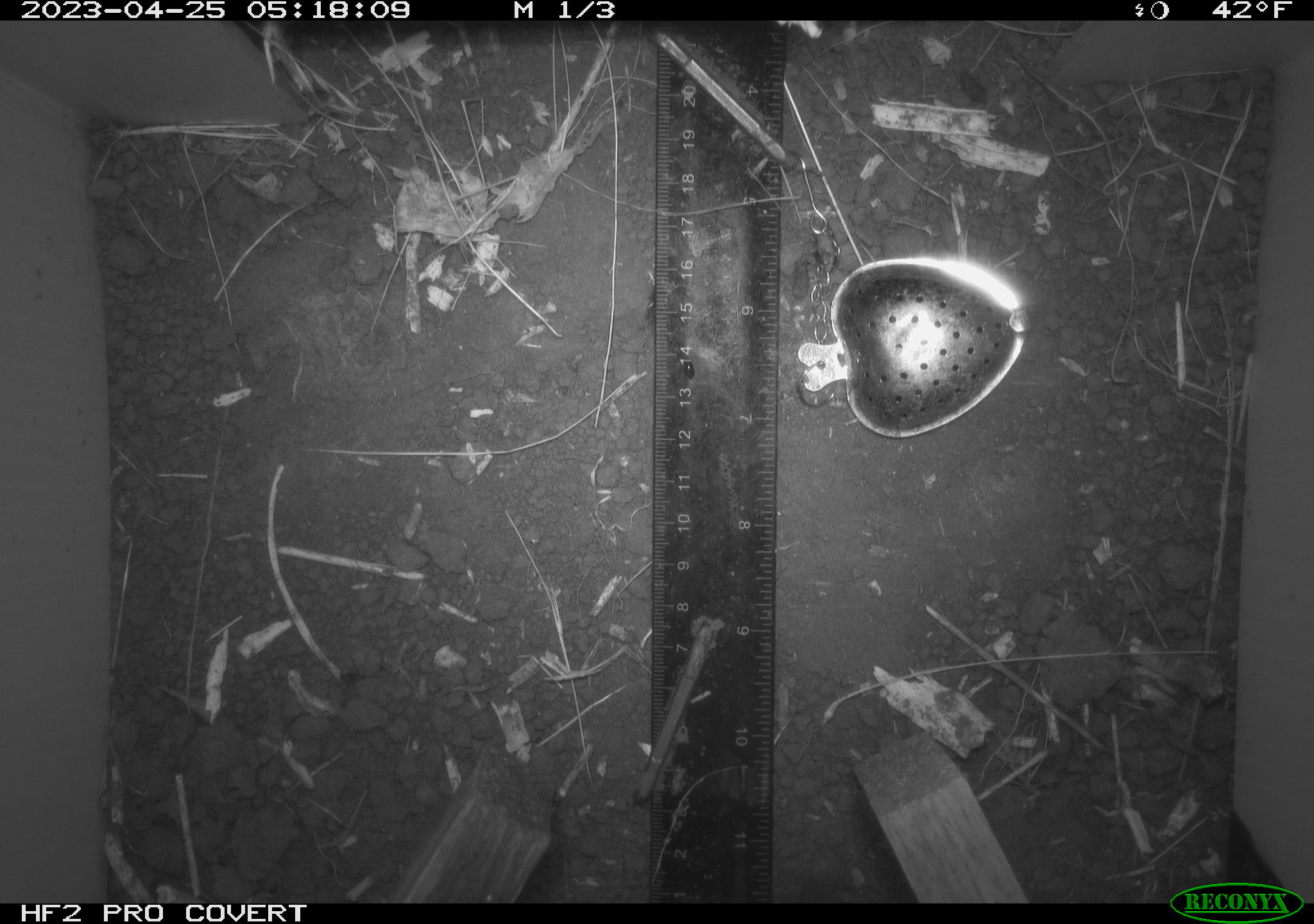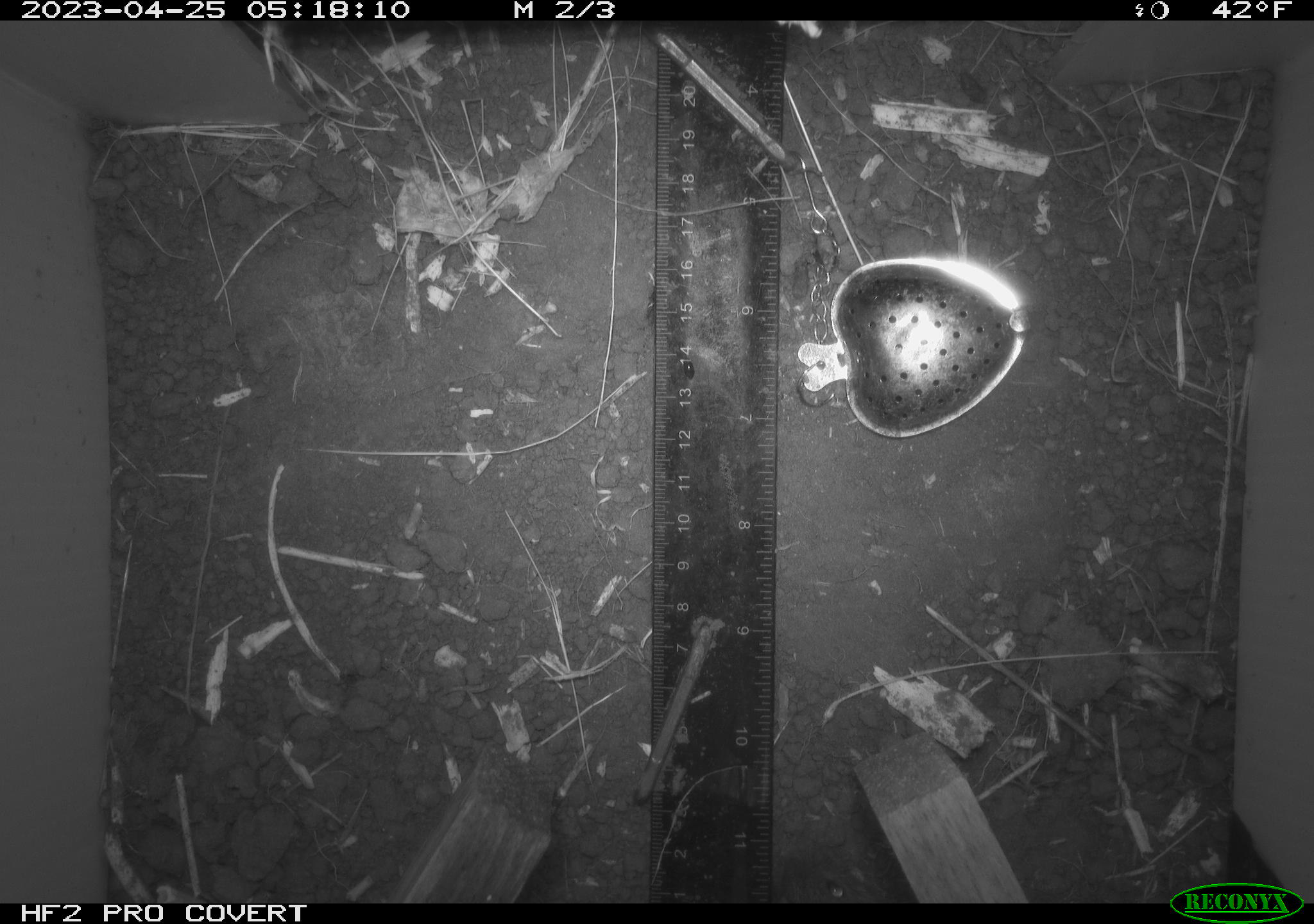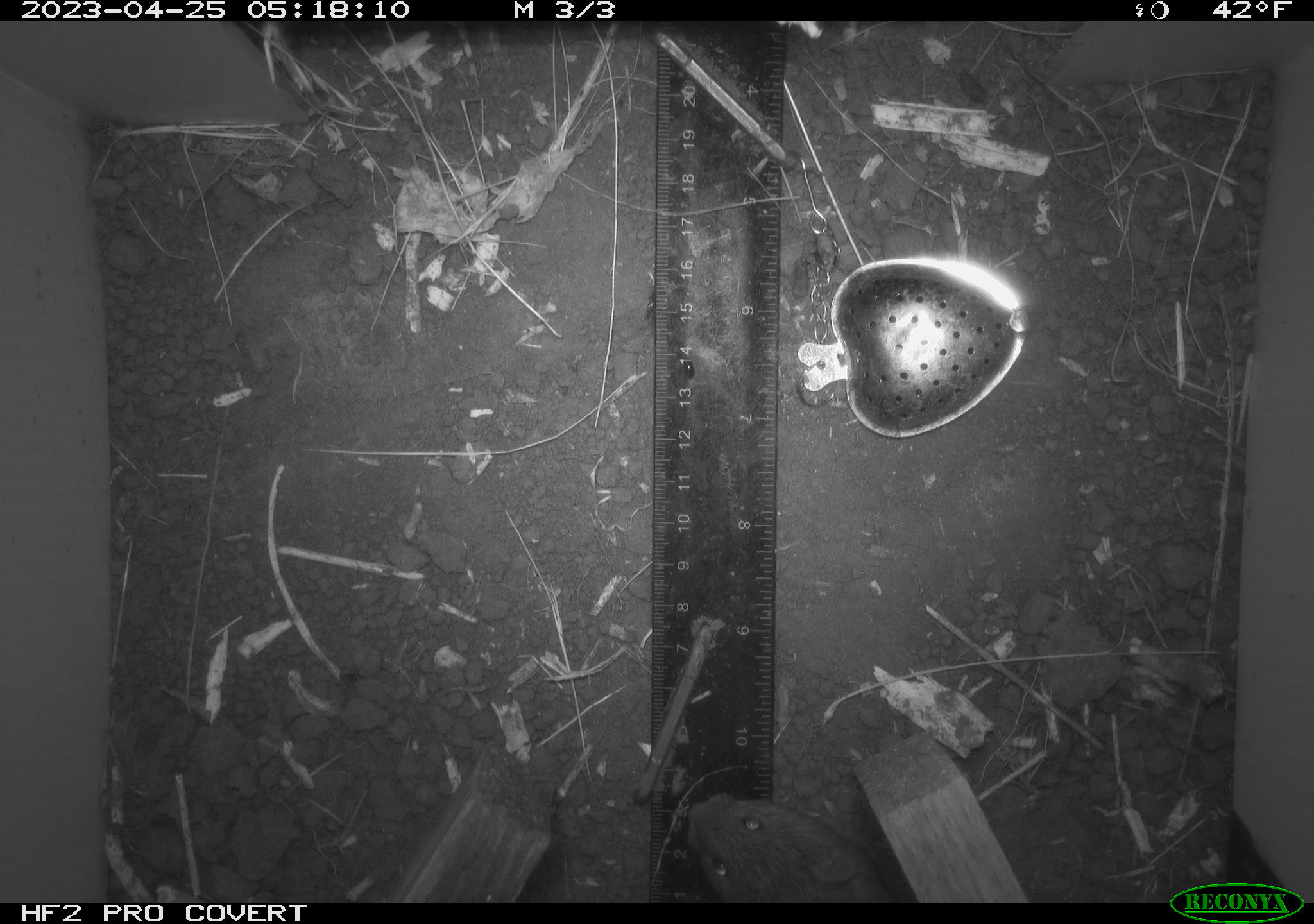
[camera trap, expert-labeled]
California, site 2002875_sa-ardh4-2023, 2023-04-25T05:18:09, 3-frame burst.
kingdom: Animalia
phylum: Chordata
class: Mammalia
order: Rodentia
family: Cricetidae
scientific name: Arvicolinae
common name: voles, lemmings, and muskrats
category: arvicolinae subfamily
Arvicolinae subfamily (voles, lemmings, and muskrats) (Arvicolinae).